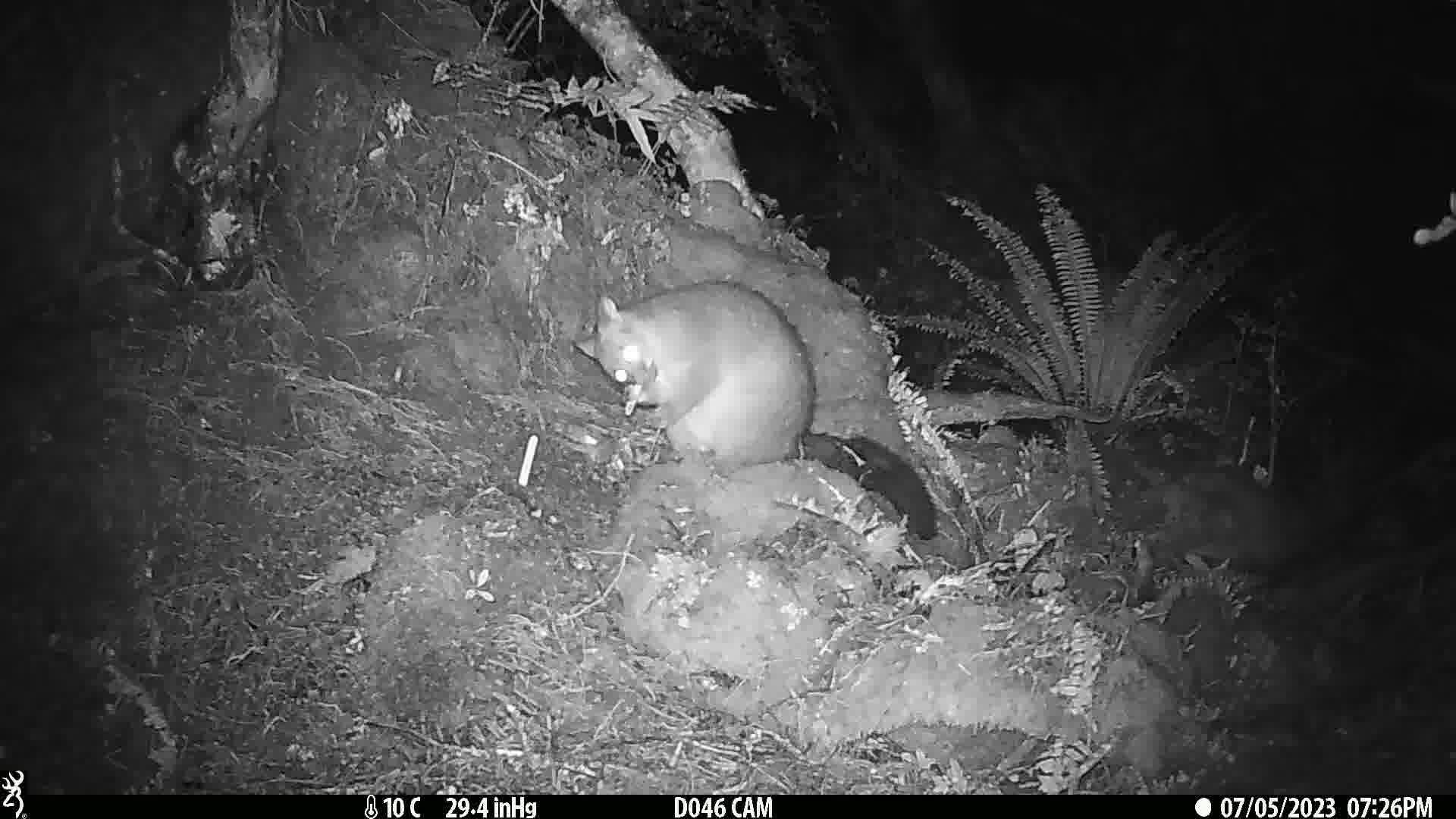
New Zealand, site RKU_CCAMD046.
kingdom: Animalia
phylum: Chordata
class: Mammalia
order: Diprotodontia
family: Phalangeridae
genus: Trichosurus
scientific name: Trichosurus vulpecula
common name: common brushtail possum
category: possum